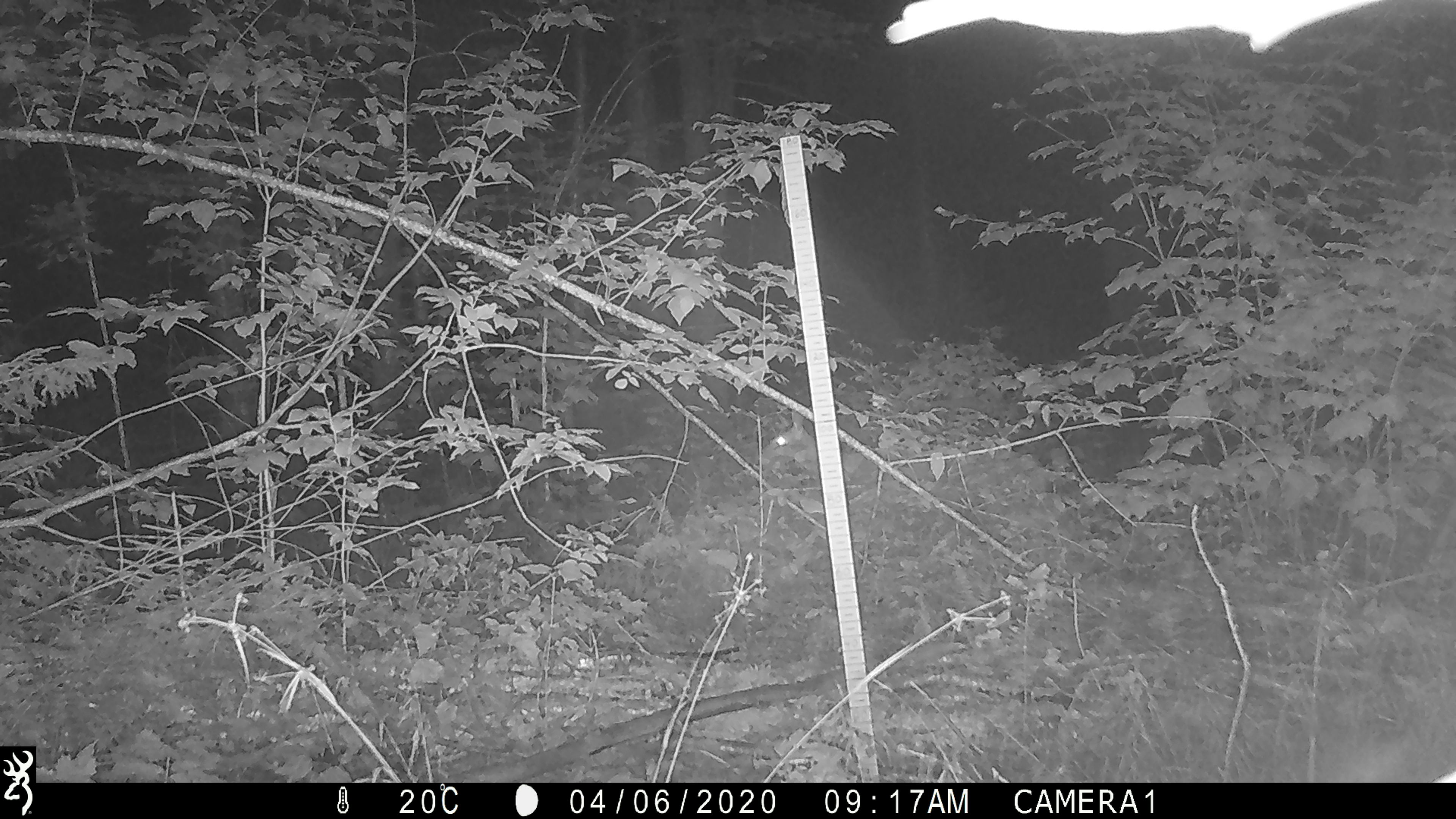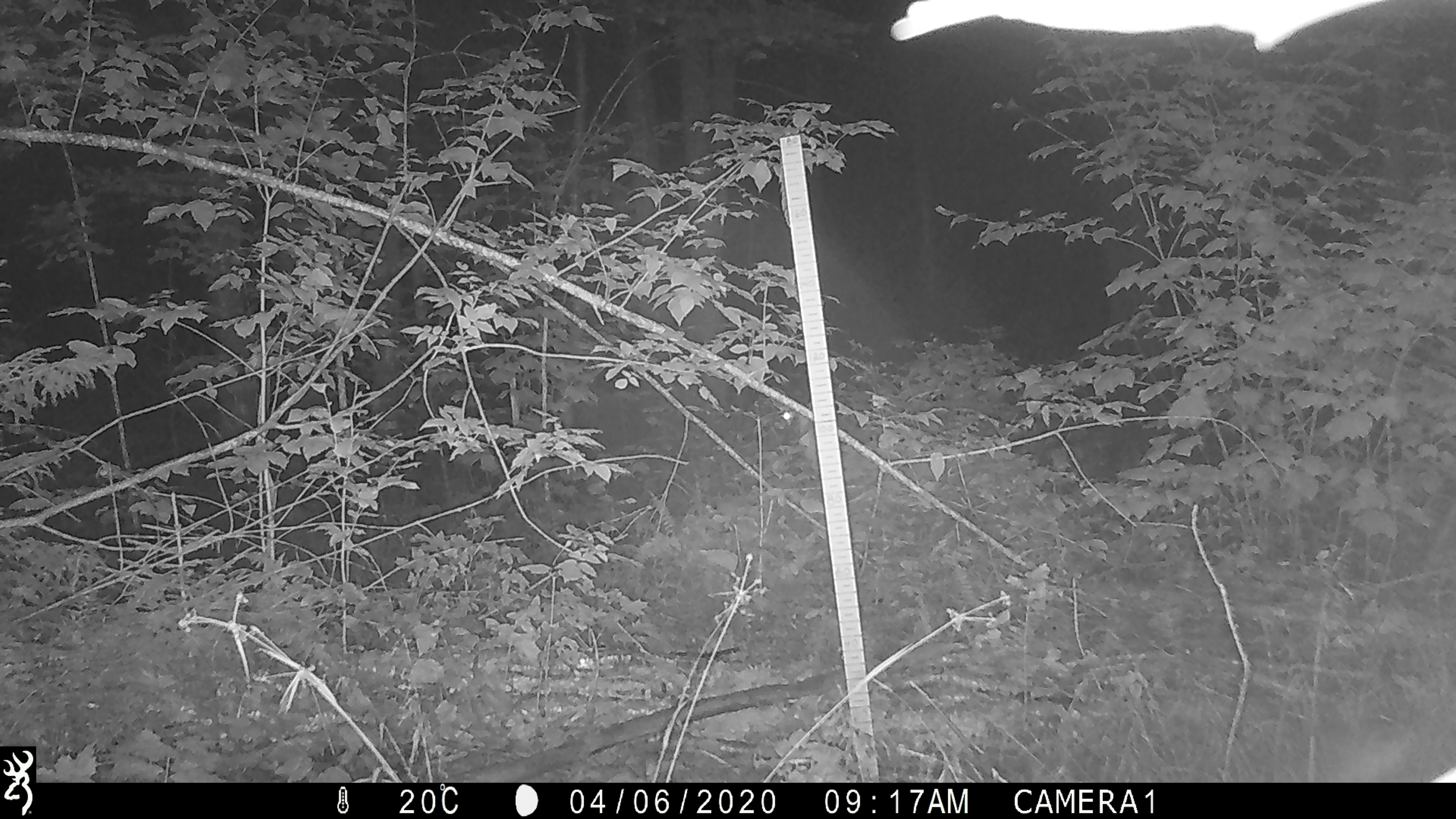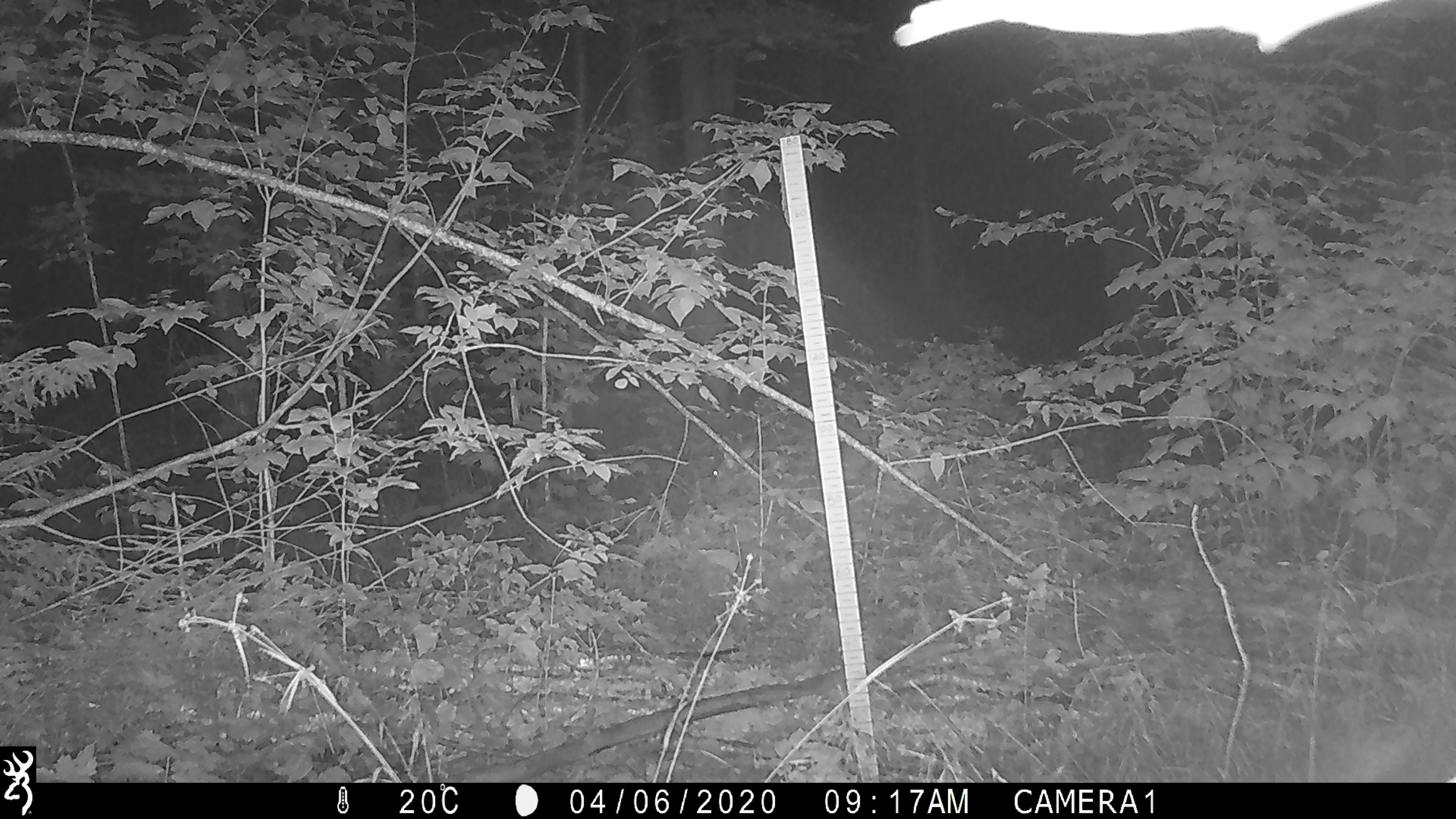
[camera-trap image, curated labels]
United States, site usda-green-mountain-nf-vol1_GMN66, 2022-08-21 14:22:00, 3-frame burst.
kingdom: Animalia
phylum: Chordata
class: Mammalia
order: Artiodactyla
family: Cervidae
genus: Odocoileus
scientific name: Odocoileus virginianus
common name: white-tailed deer